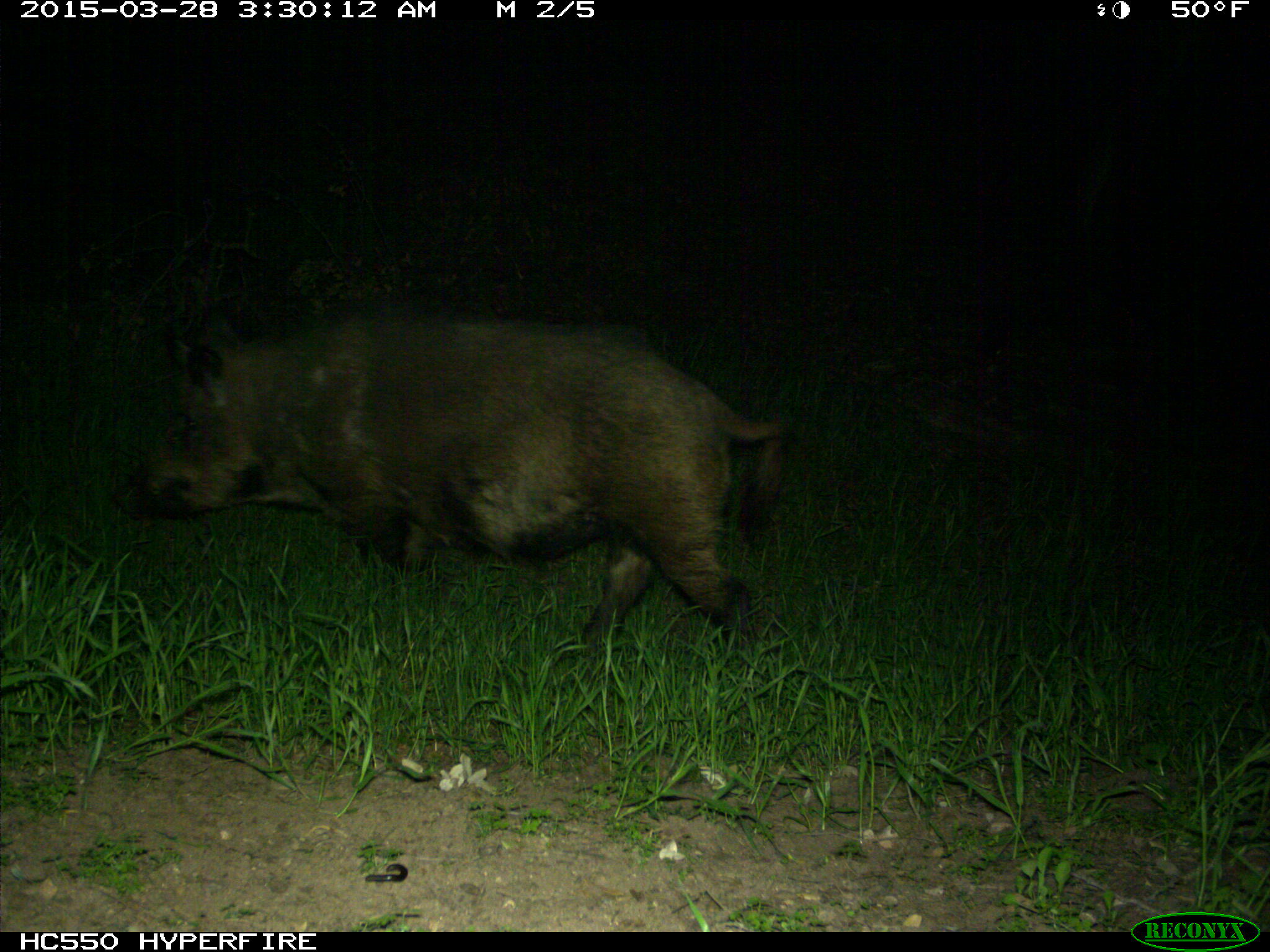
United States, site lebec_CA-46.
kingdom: Animalia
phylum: Chordata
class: Mammalia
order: Artiodactyla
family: Suidae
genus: Sus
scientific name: Sus scrofa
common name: wild boar